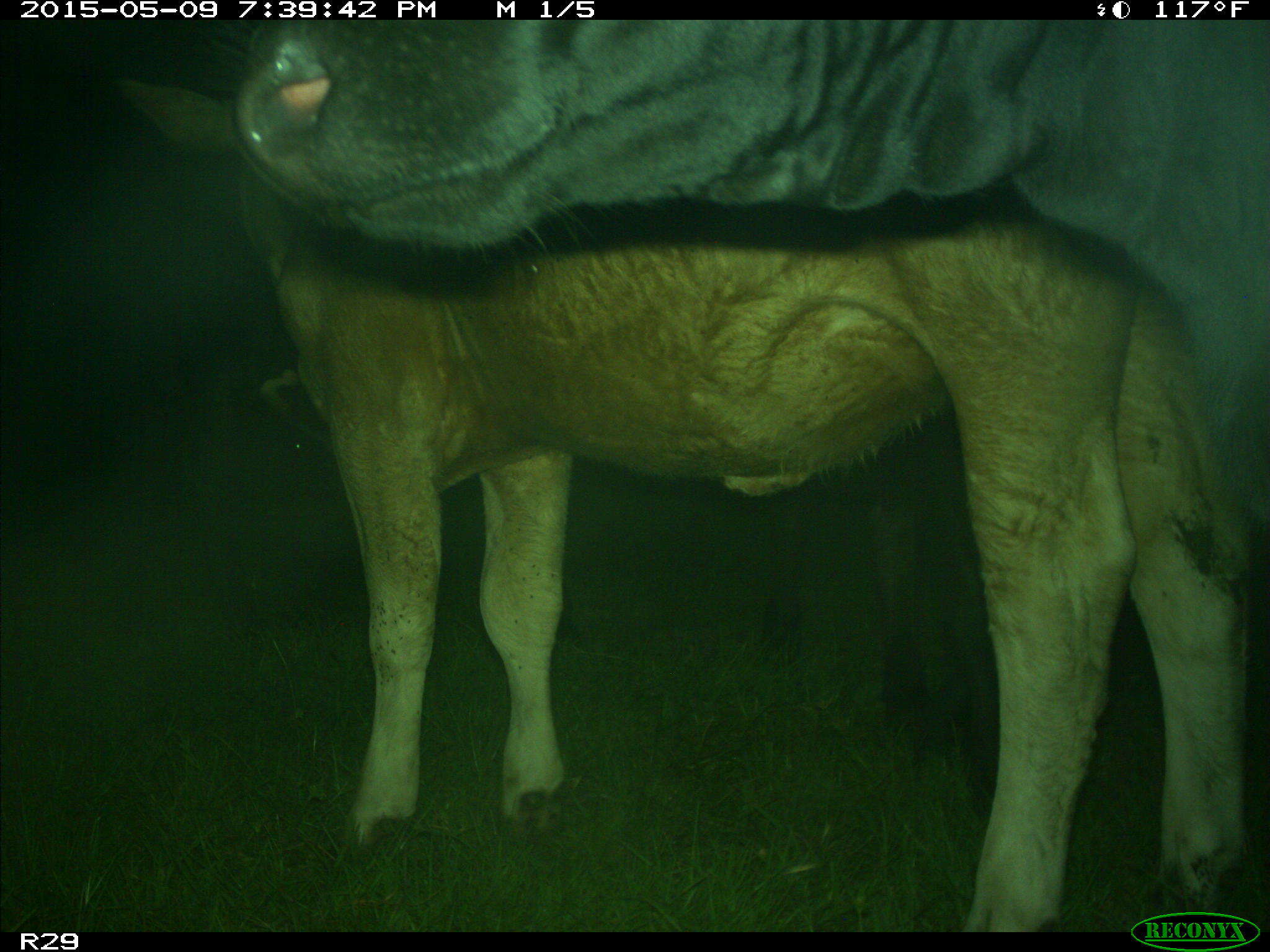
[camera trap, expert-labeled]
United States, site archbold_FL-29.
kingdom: Animalia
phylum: Chordata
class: Mammalia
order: Artiodactyla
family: Bovidae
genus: Bos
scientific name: Bos taurus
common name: domestic cow